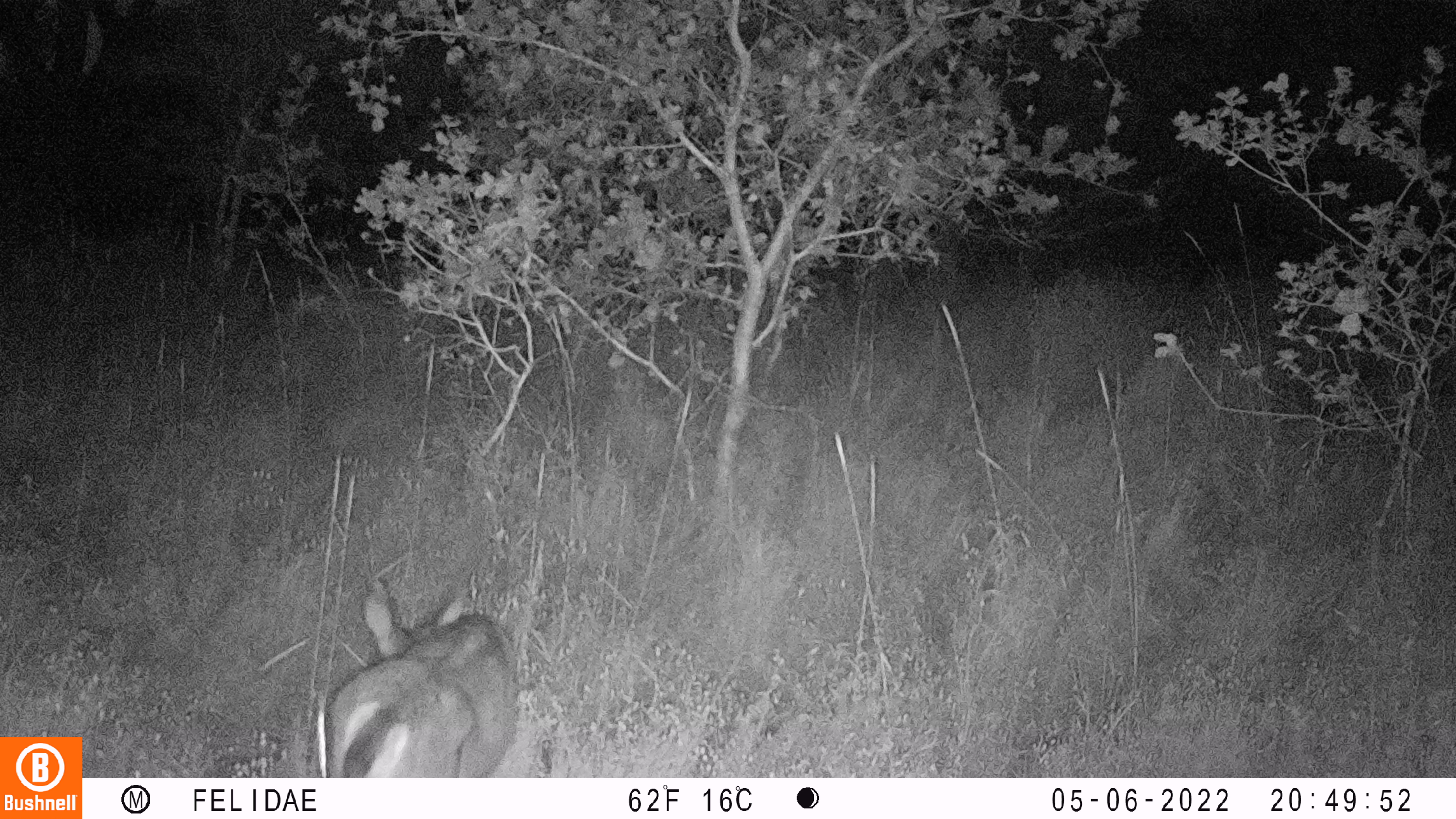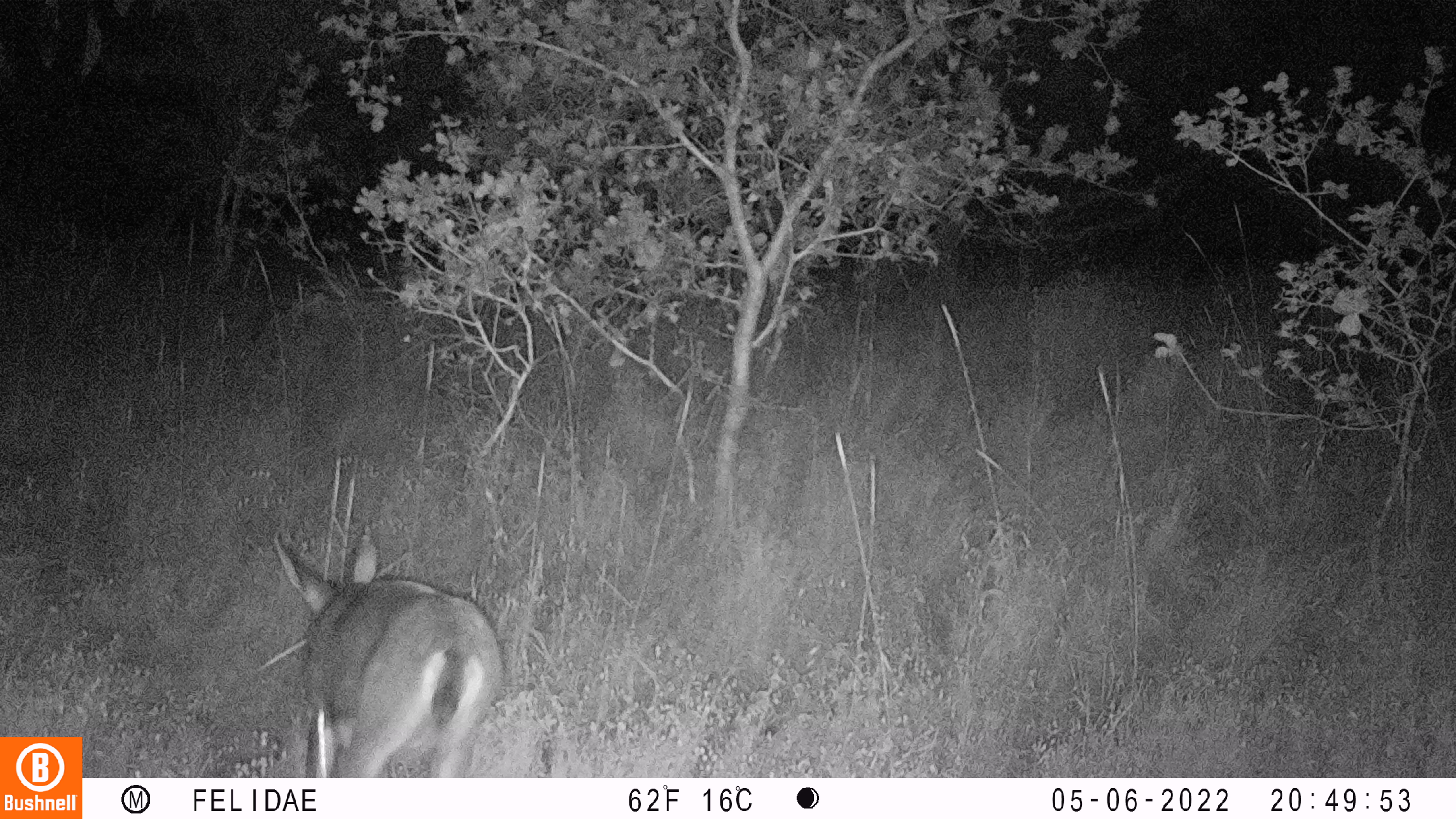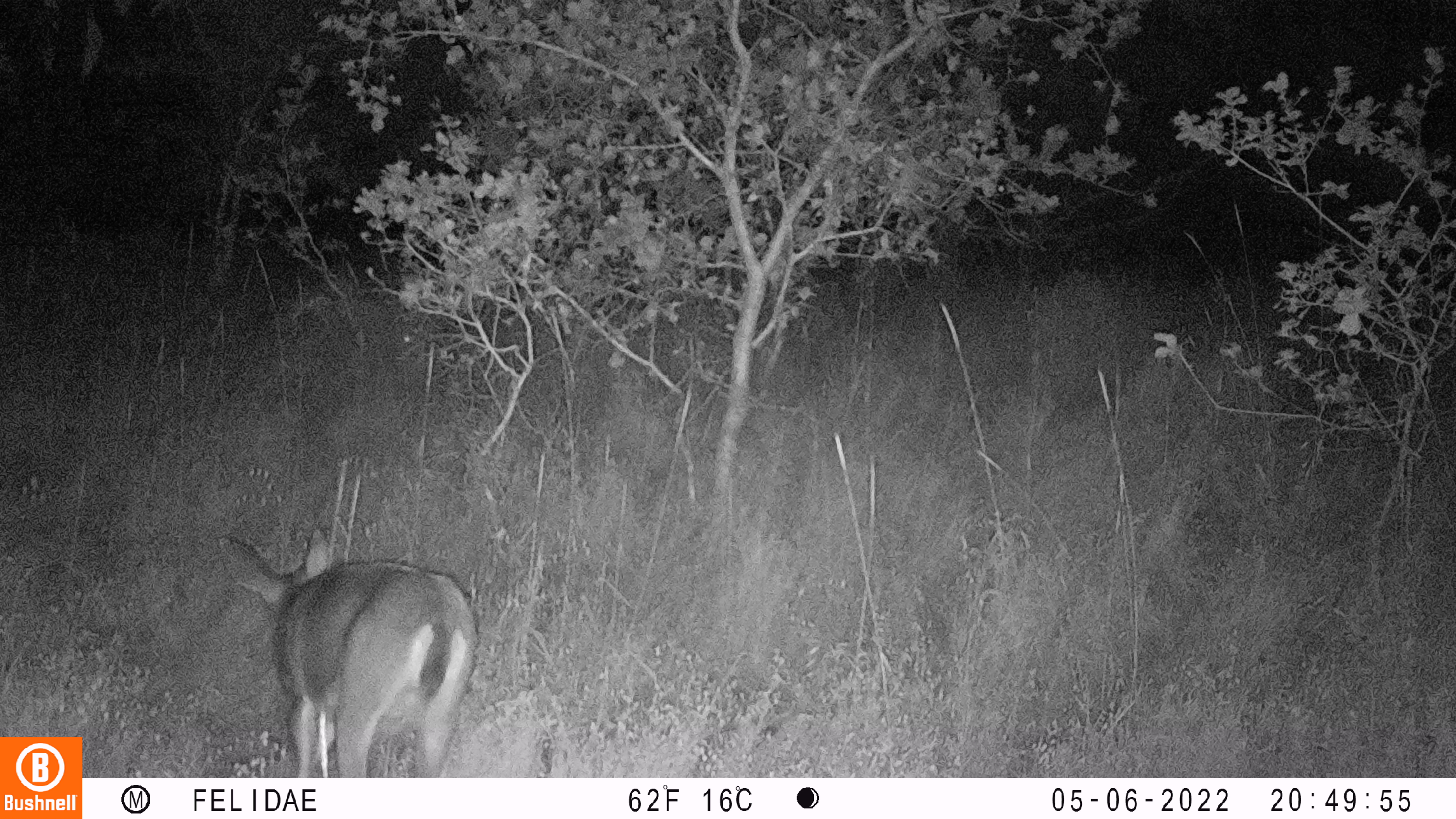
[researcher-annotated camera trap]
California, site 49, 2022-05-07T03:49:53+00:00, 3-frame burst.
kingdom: Animalia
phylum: Chordata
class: Mammalia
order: Artiodactyla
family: Cervidae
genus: Odocoileus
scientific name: Odocoileus hemionus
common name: mule deer